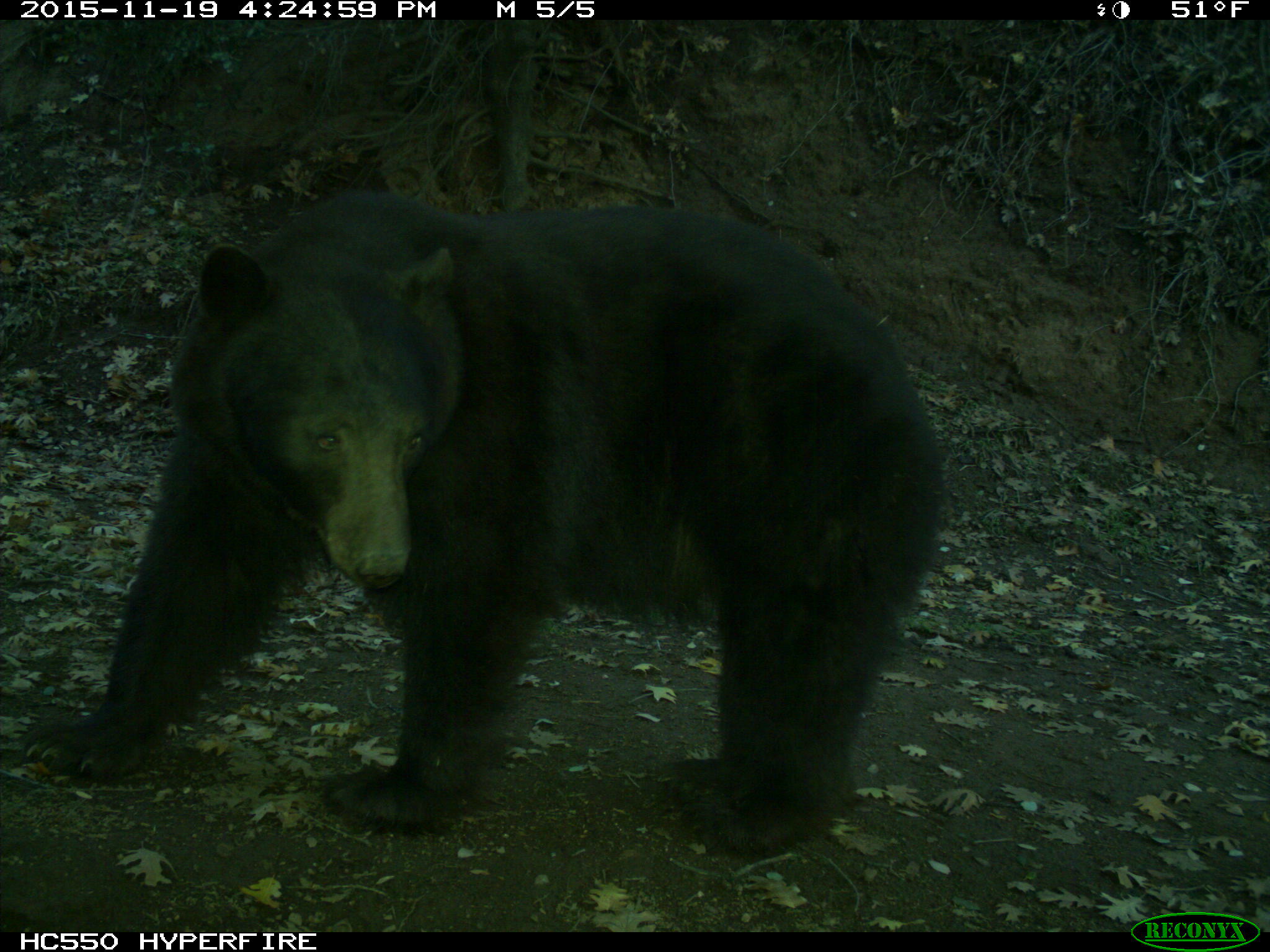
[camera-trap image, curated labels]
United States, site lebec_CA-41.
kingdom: Animalia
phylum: Chordata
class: Mammalia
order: Carnivora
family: Ursidae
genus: Ursus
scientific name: Ursus americanus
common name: american black bear